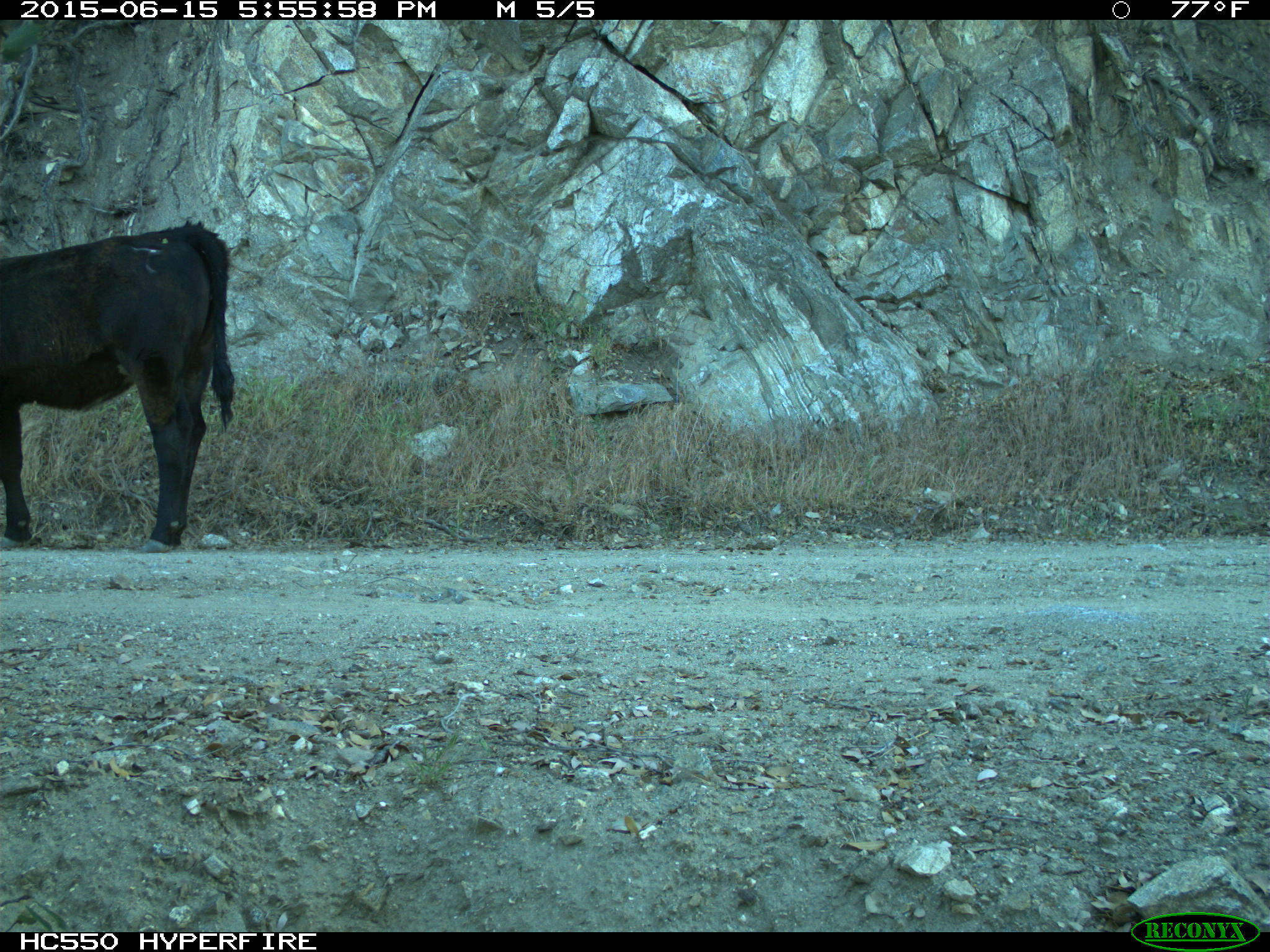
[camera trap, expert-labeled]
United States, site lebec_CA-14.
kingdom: Animalia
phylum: Chordata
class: Mammalia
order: Artiodactyla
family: Bovidae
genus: Bos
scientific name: Bos taurus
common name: domestic cow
Bos taurus (domestic cow).